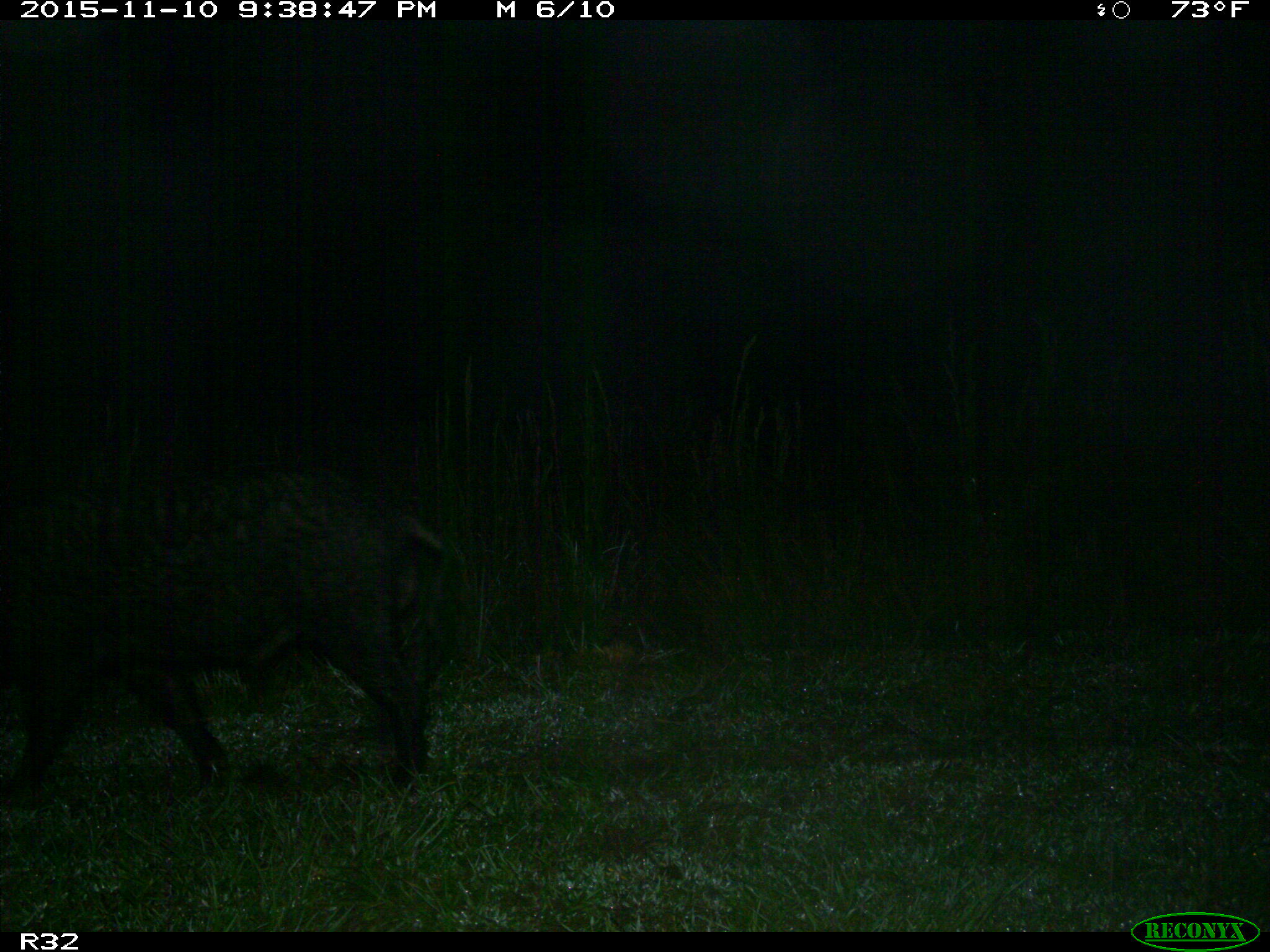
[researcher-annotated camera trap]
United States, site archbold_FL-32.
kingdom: Animalia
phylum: Chordata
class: Mammalia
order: Artiodactyla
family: Suidae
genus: Sus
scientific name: Sus scrofa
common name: wild boar